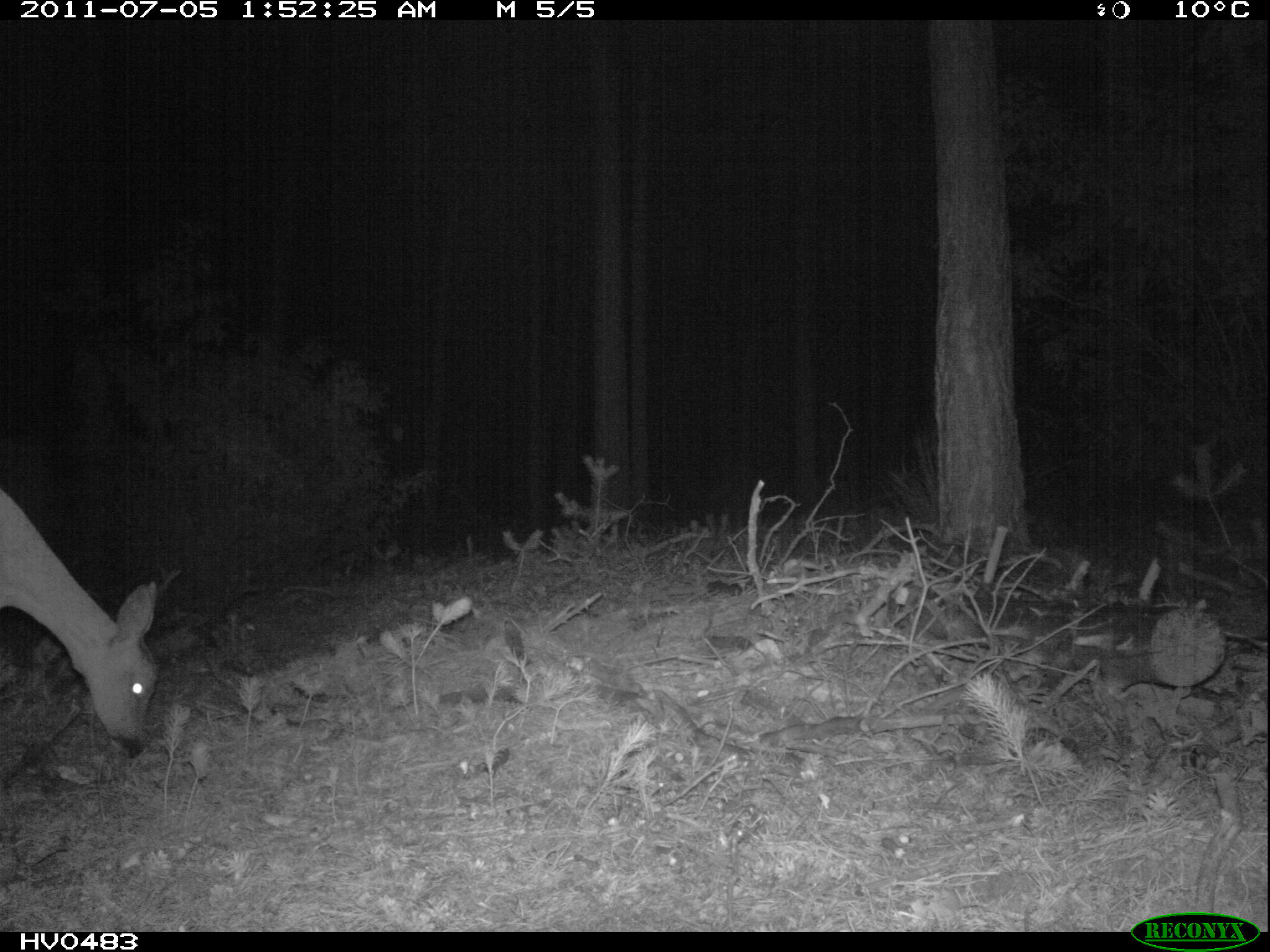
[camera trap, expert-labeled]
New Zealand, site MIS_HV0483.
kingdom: Animalia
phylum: Chordata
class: Mammalia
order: Artiodactyla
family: Cervidae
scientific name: Cervidae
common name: deer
Deer (Cervidae).